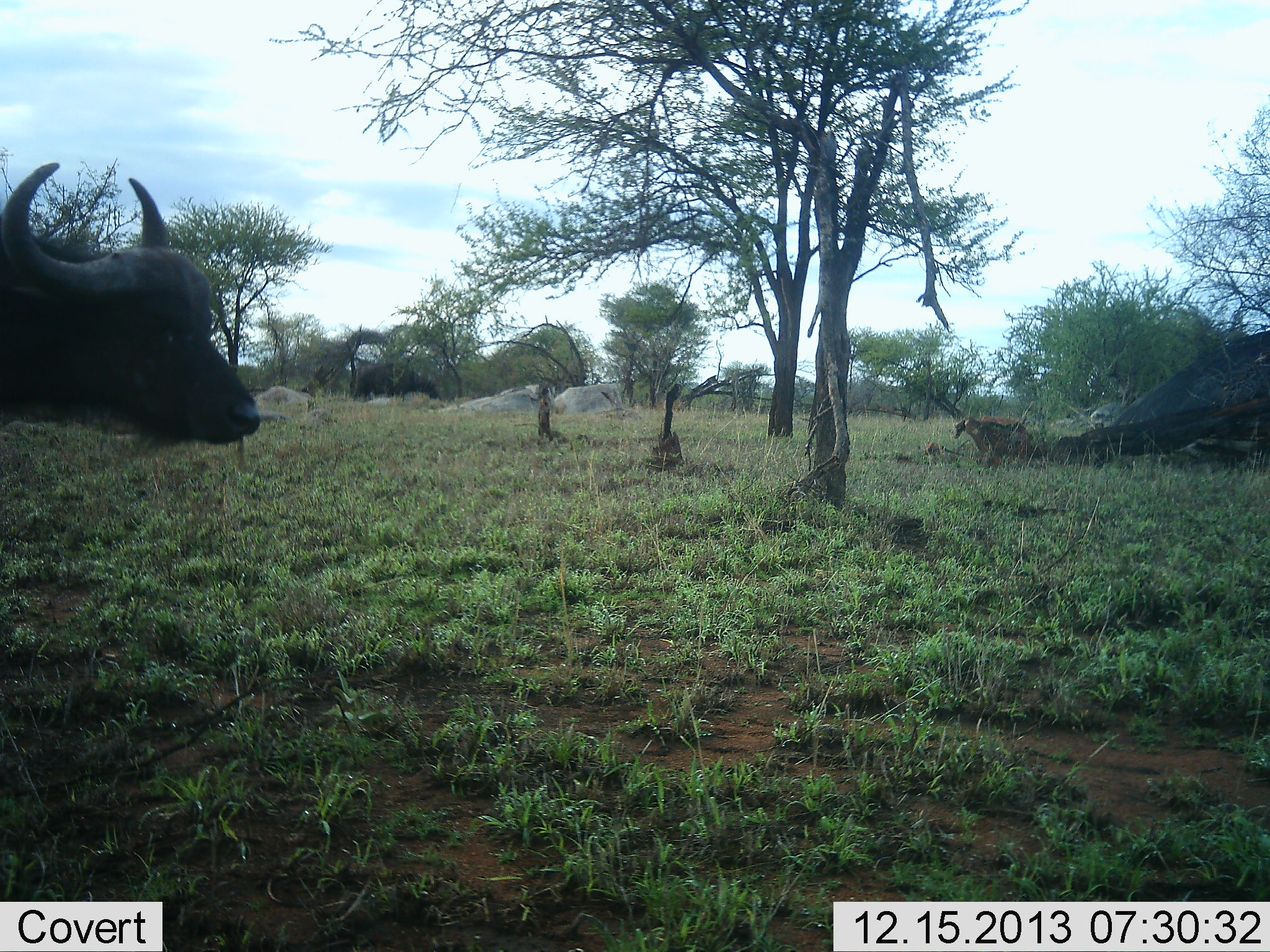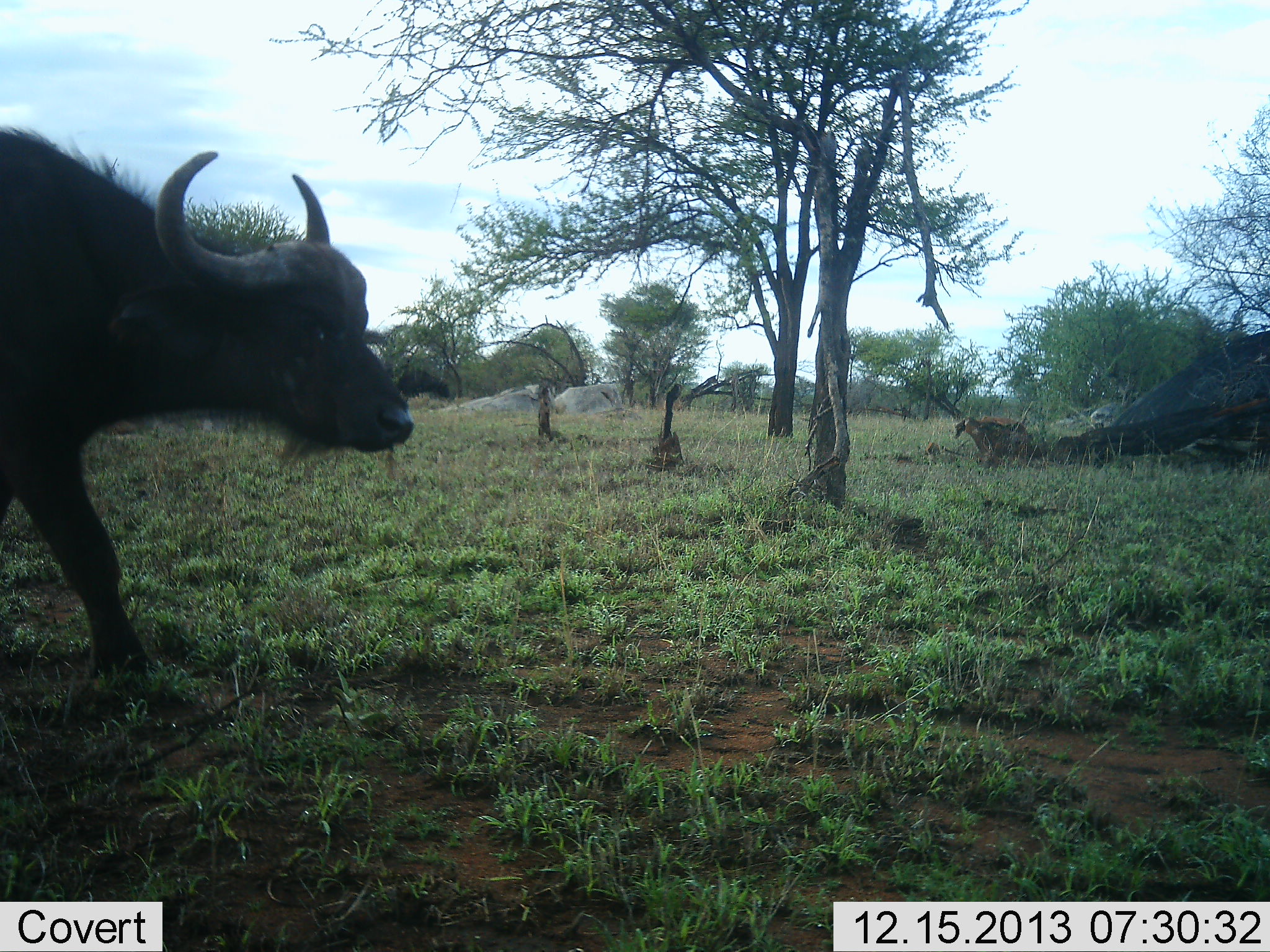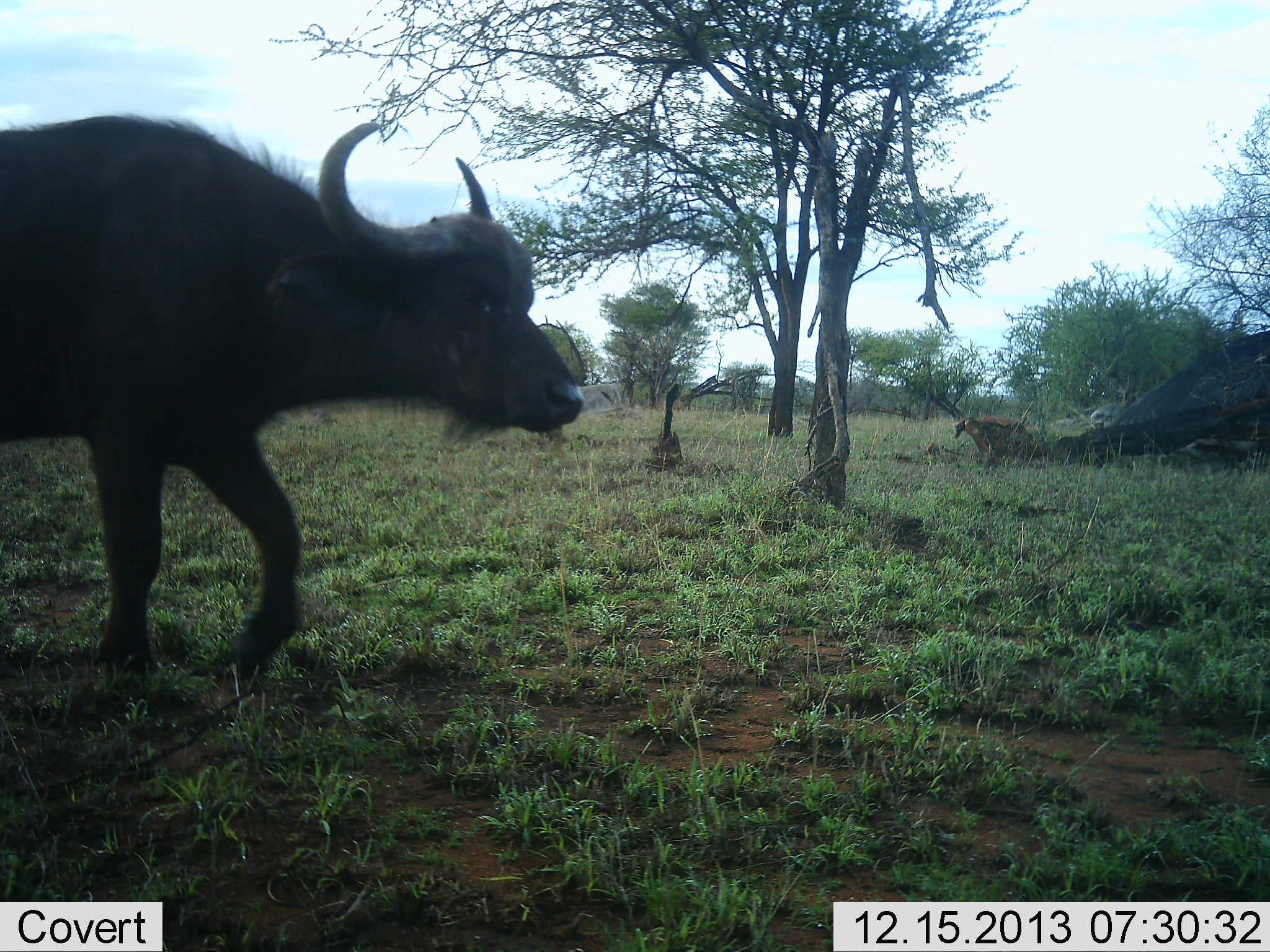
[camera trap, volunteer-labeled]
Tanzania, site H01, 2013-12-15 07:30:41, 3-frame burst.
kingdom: Animalia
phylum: Chordata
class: Mammalia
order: Artiodactyla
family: Bovidae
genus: Syncerus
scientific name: Syncerus caffer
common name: cape buffalo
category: buffalo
Buffalo (cape buffalo) (Syncerus caffer), count 2. Behavior (volunteer vote fractions): standing 0%, resting 0%, moving 100%, interacting 0%. Young present (vote fraction): 0%. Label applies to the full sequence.